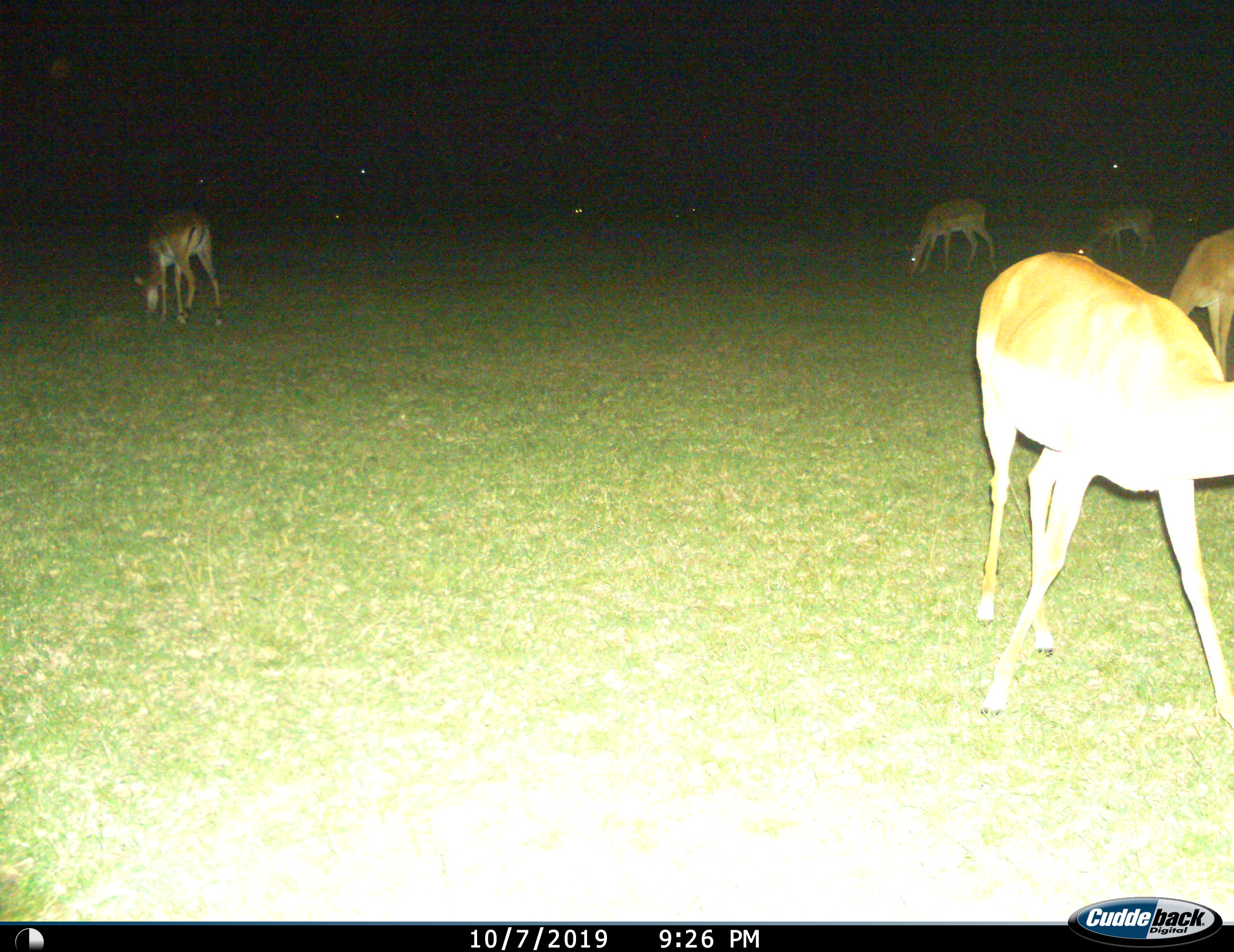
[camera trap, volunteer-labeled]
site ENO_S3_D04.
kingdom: Animalia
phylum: Chordata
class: Mammalia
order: Artiodactyla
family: Bovidae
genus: Aepyceros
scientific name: Aepyceros melampus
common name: impala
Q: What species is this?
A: Impala (Aepyceros melampus).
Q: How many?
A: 5.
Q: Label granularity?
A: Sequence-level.